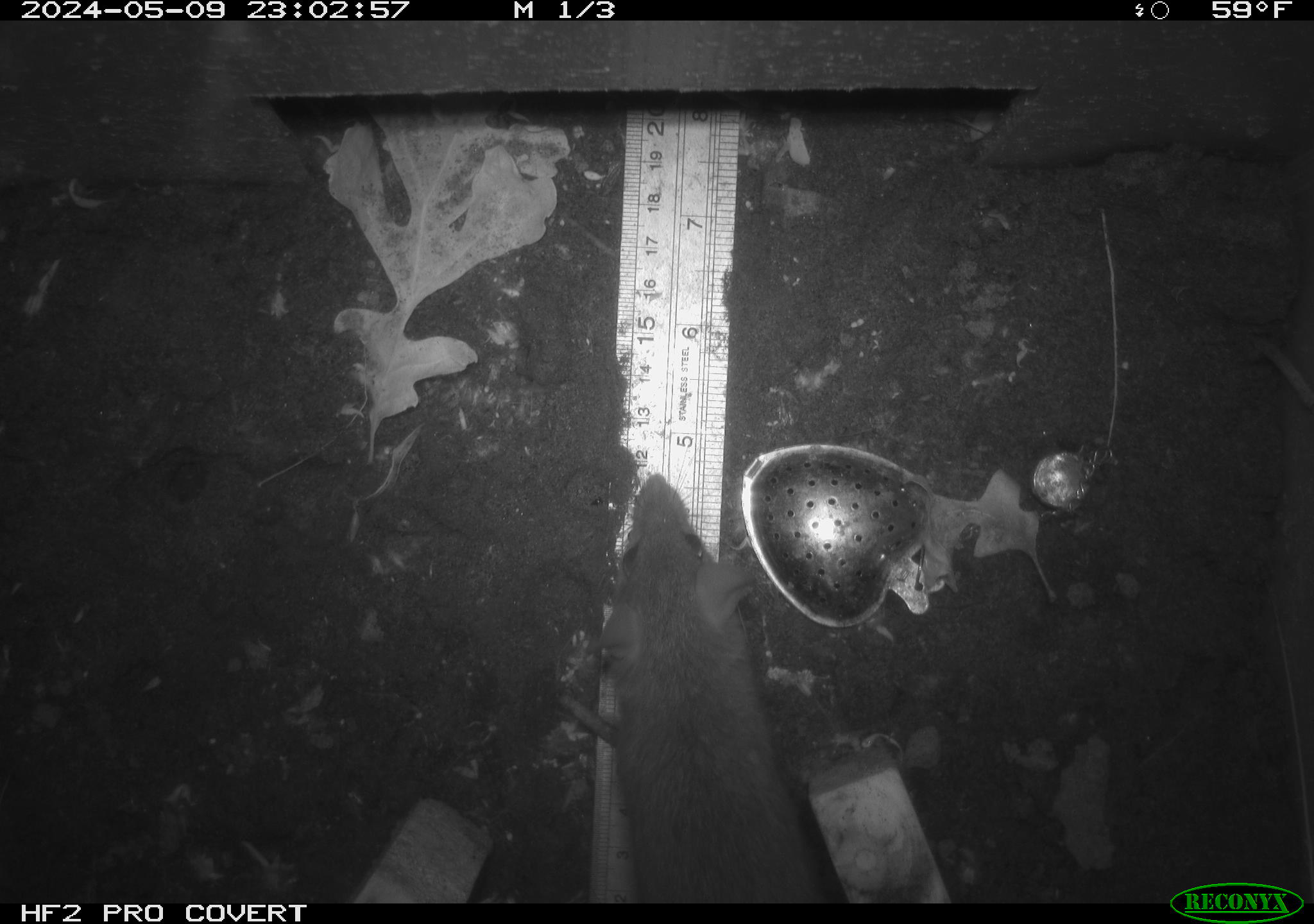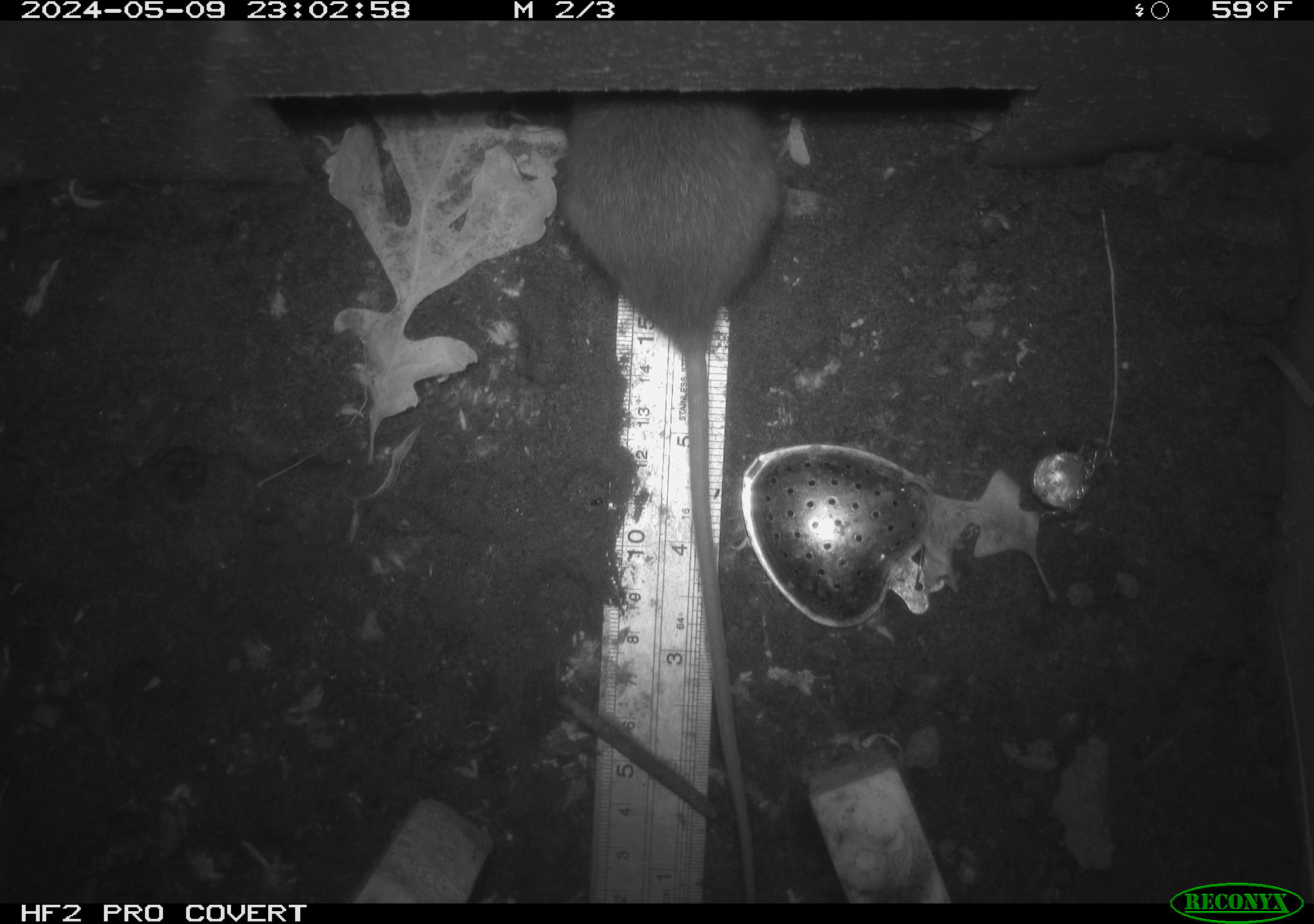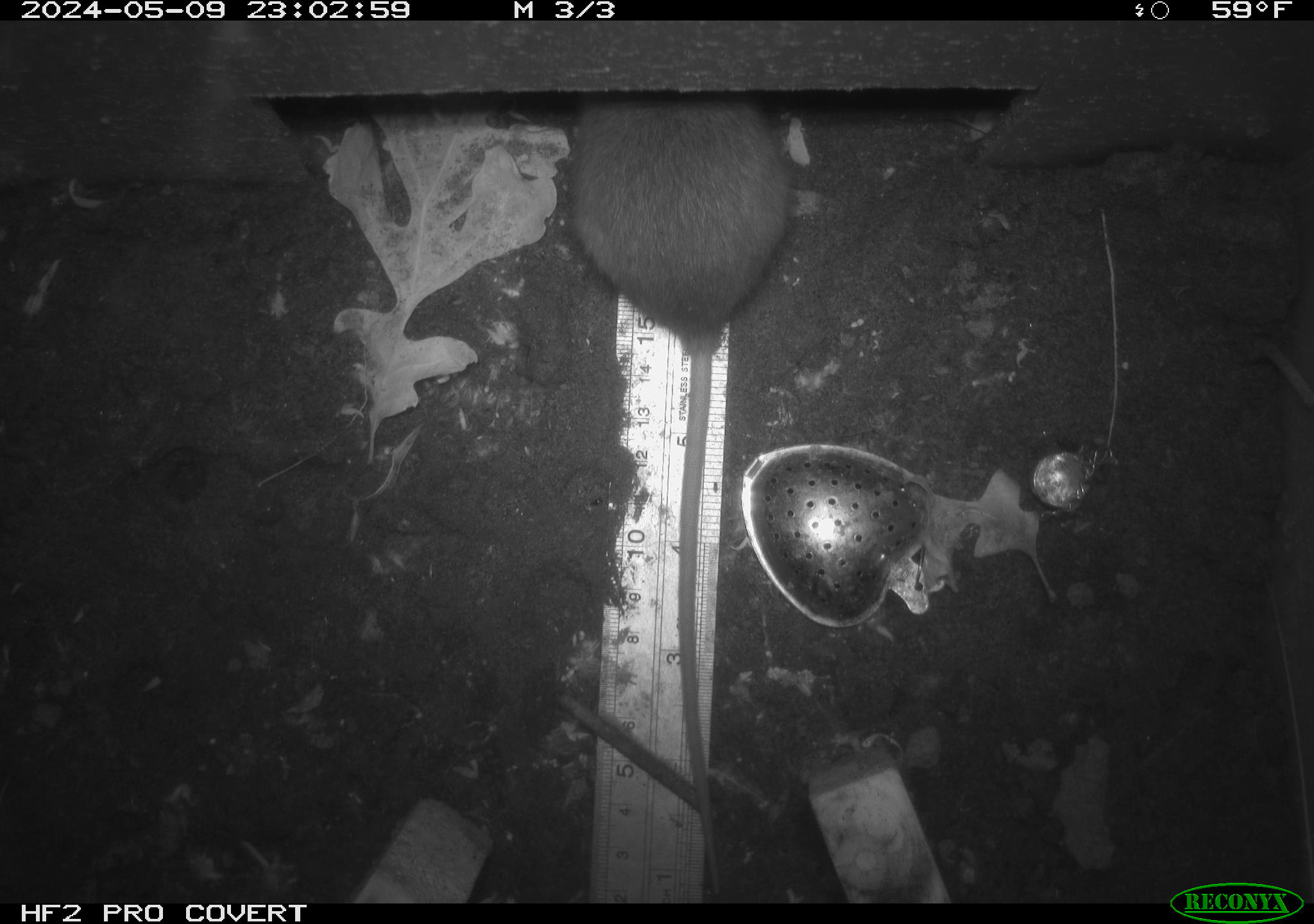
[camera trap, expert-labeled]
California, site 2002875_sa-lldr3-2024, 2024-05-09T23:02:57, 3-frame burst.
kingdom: Animalia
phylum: Chordata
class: Mammalia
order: Rodentia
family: Muridae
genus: Rattus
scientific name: Rattus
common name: rat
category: rattus species